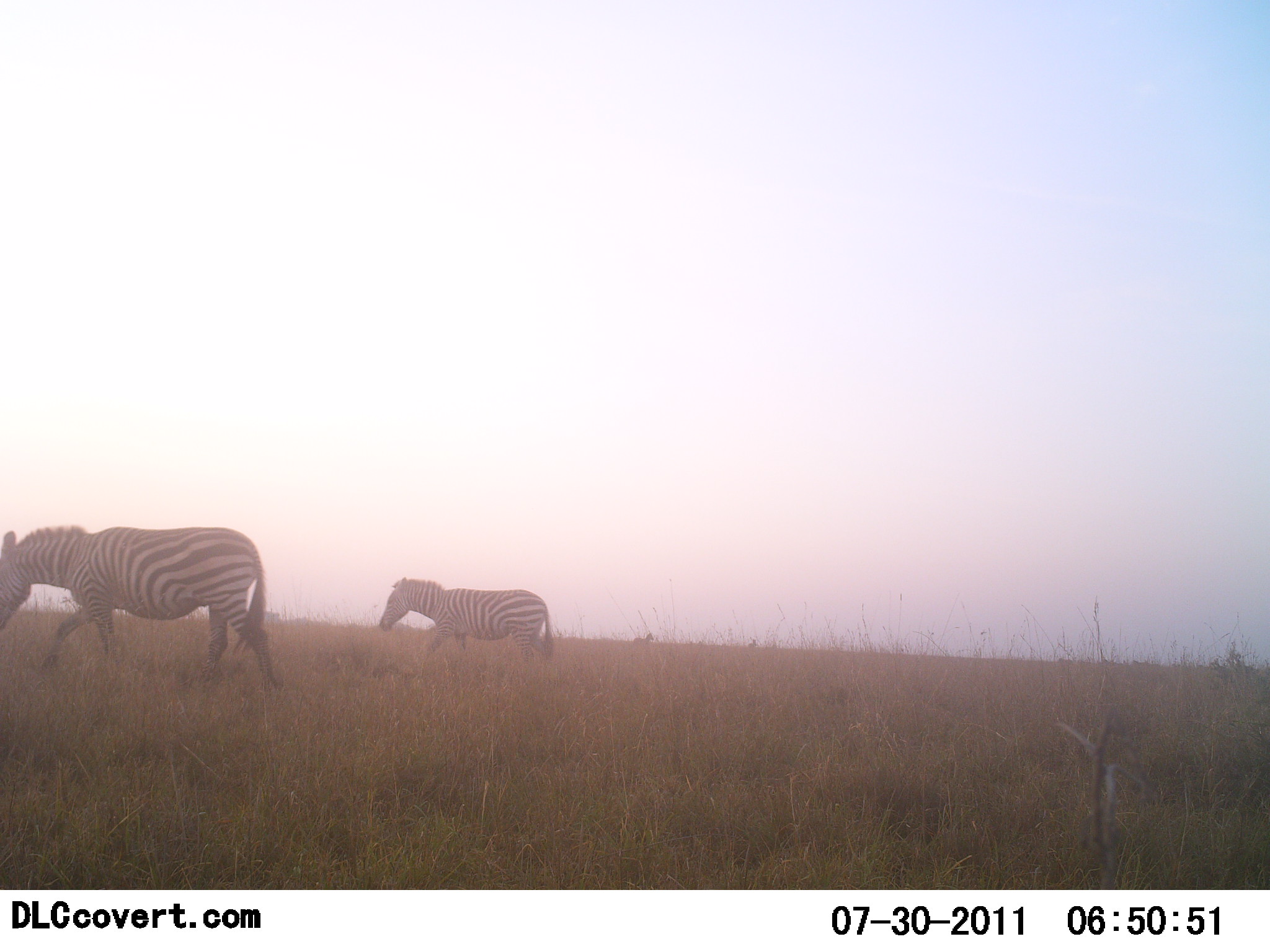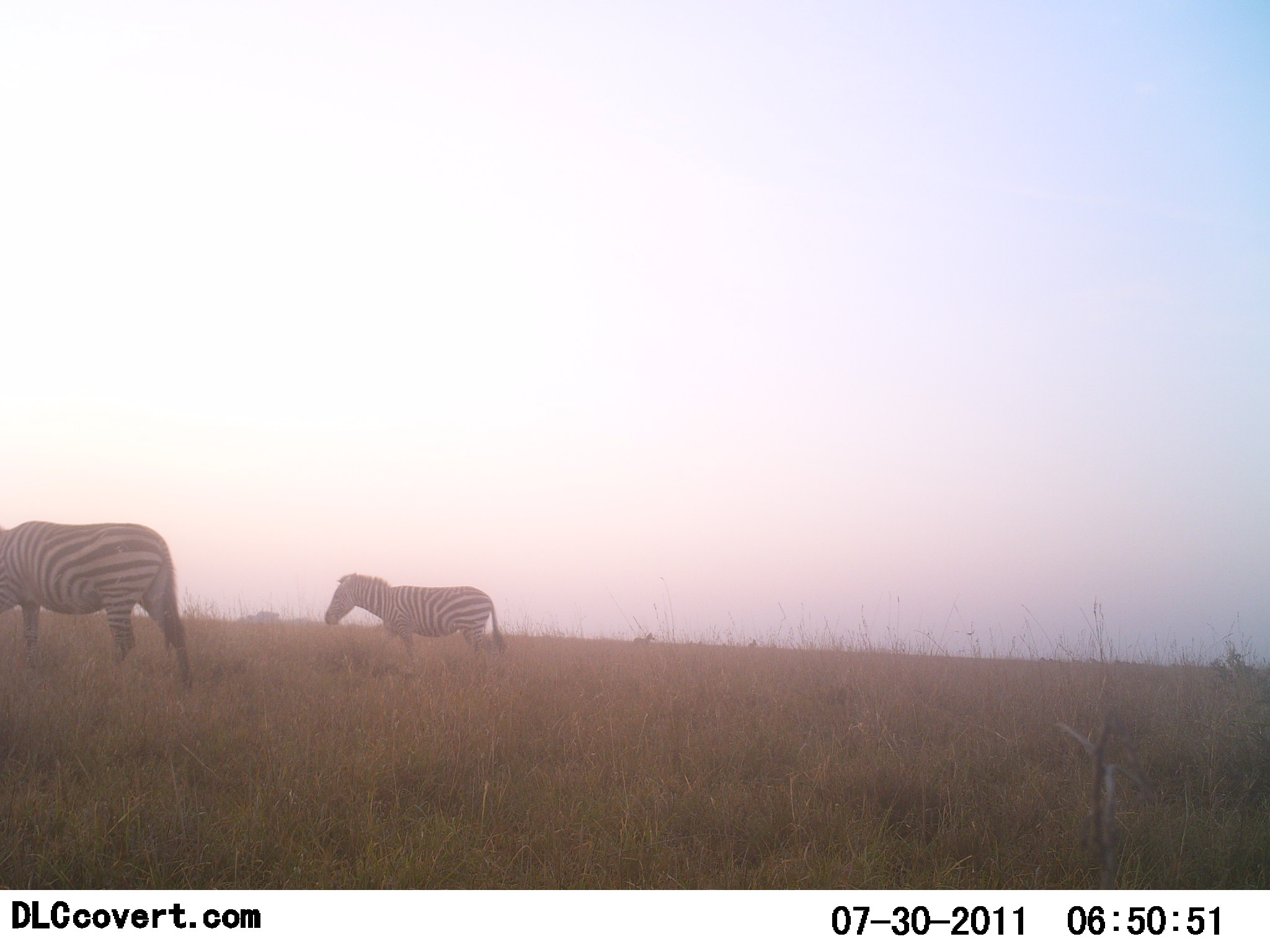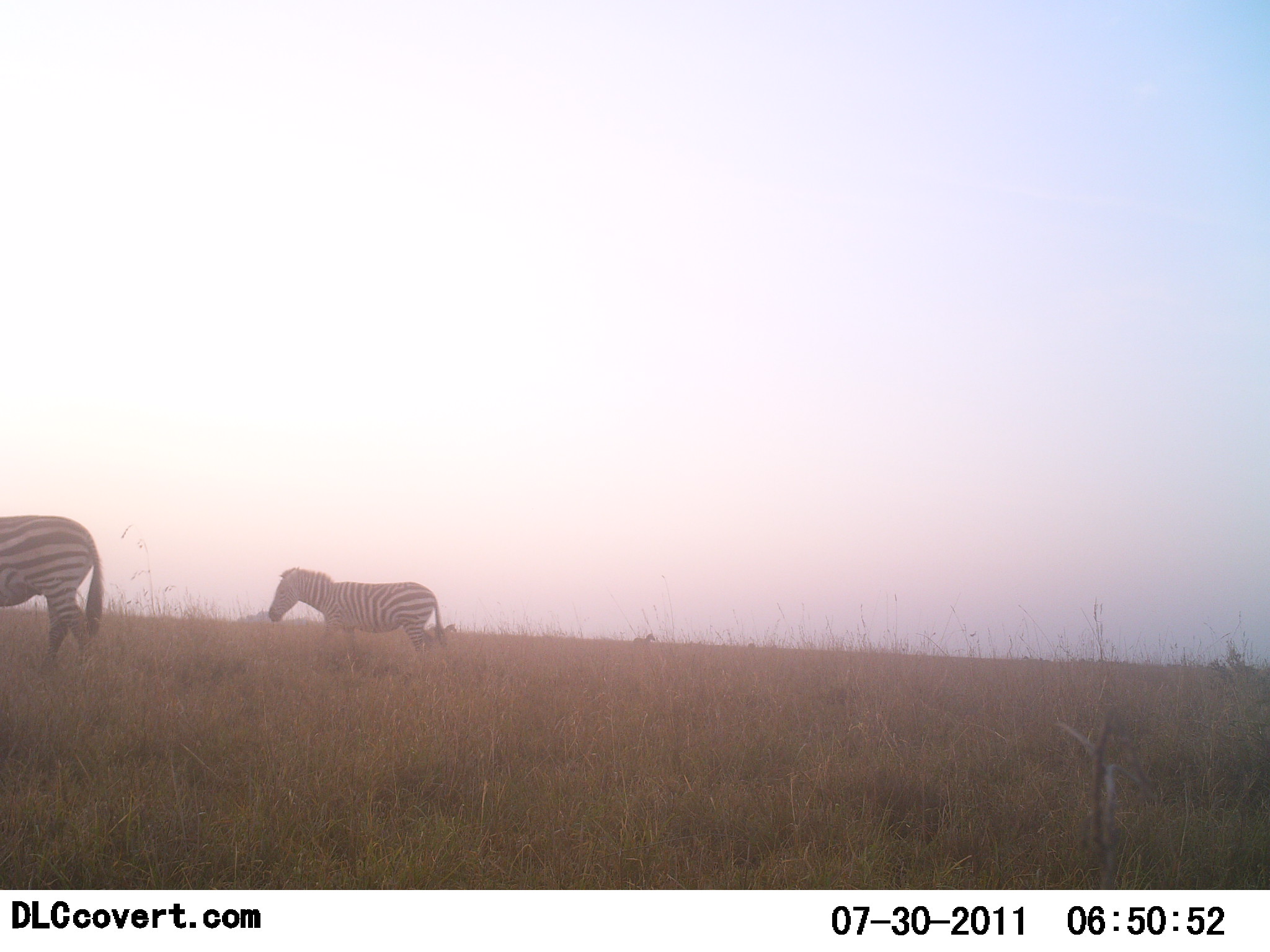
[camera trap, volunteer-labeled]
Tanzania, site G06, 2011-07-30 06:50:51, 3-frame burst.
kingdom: Animalia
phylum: Chordata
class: Mammalia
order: Perissodactyla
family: Equidae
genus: Equus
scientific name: Equus quagga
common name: plains zebra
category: zebra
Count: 2.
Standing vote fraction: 7%.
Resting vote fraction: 0%.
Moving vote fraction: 93%.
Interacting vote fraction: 0%.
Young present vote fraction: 0%.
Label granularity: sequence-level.